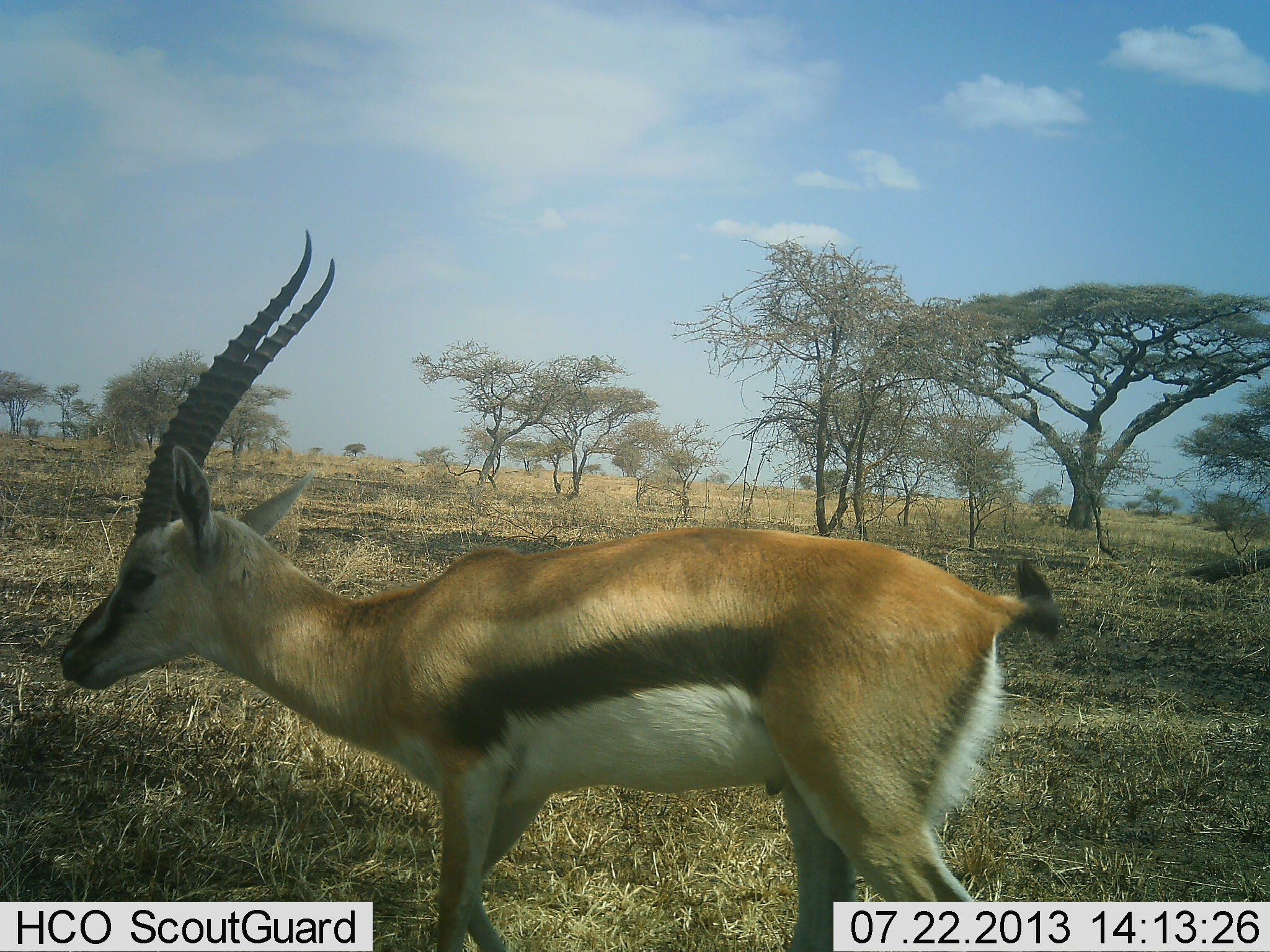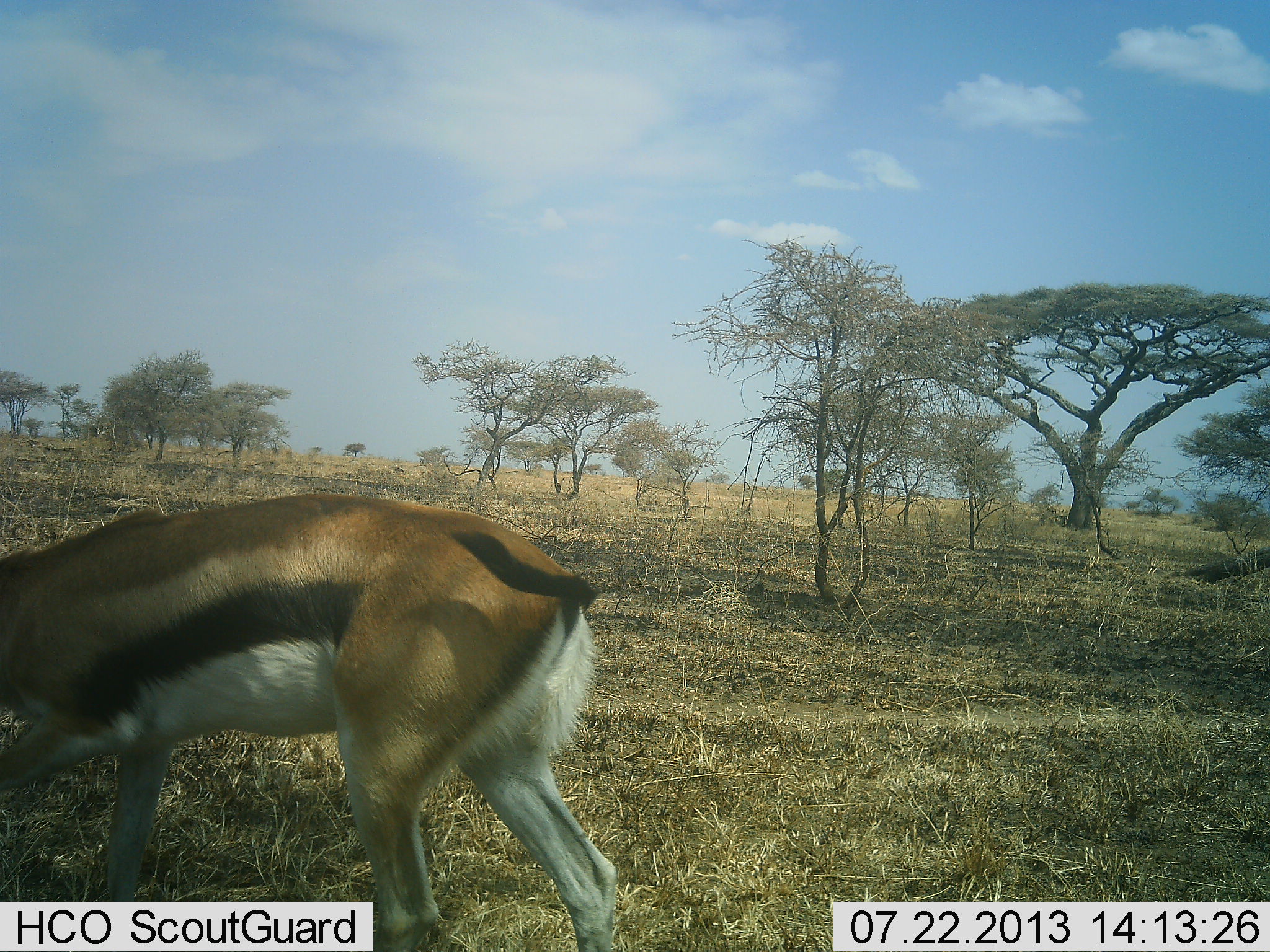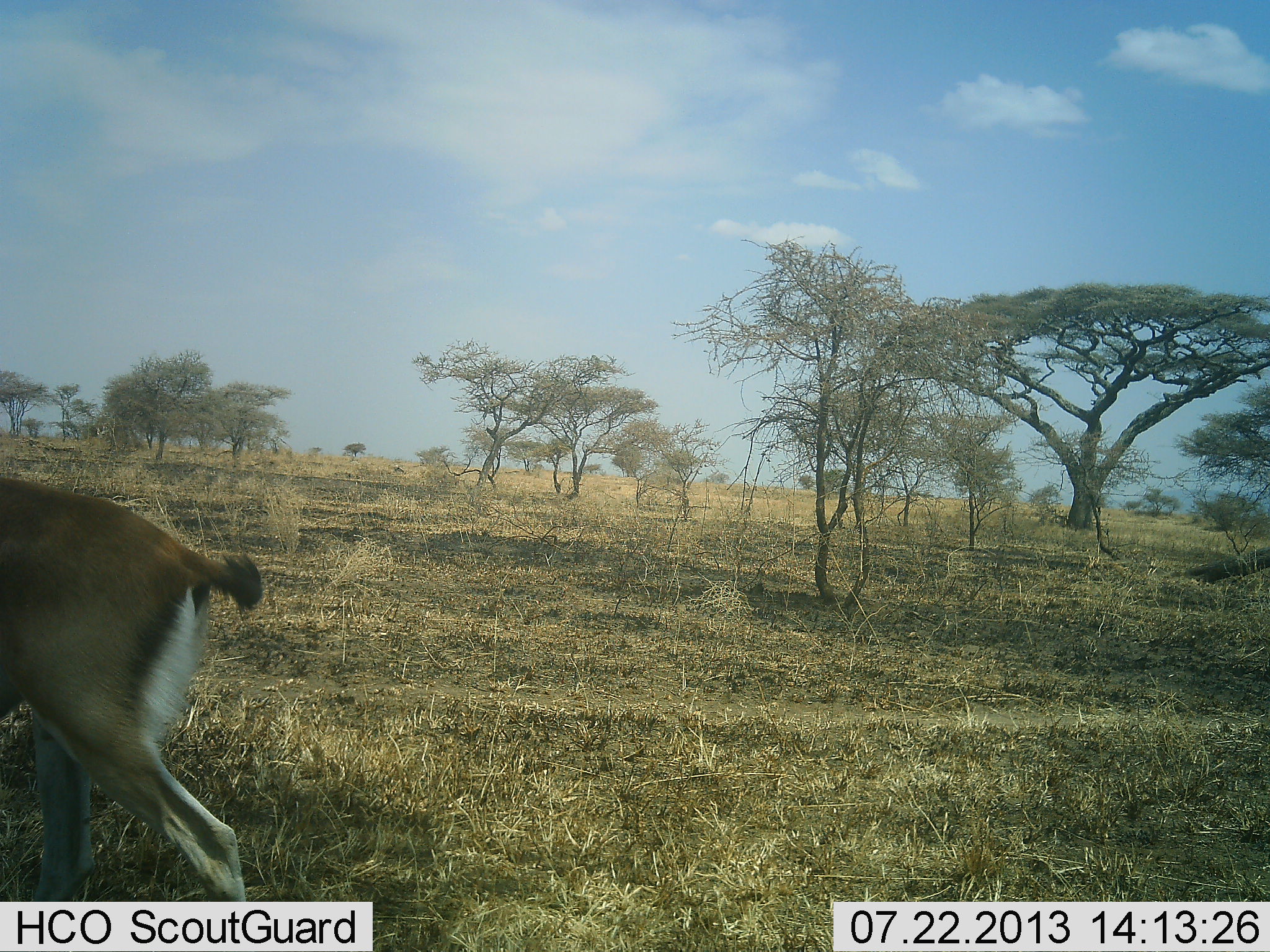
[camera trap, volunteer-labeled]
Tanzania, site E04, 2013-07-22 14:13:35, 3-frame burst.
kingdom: Animalia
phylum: Chordata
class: Mammalia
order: Artiodactyla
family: Bovidae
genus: Eudorcas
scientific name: Eudorcas thomsonii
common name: thomson's gazelle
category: gazellethomsons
Gazellethomsons (thomson's gazelle) (Eudorcas thomsonii), count 1. Behavior (volunteer vote fractions): standing 18%, resting 0%, moving 71%, interacting 0%. Young present (vote fraction): 0%. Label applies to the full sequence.